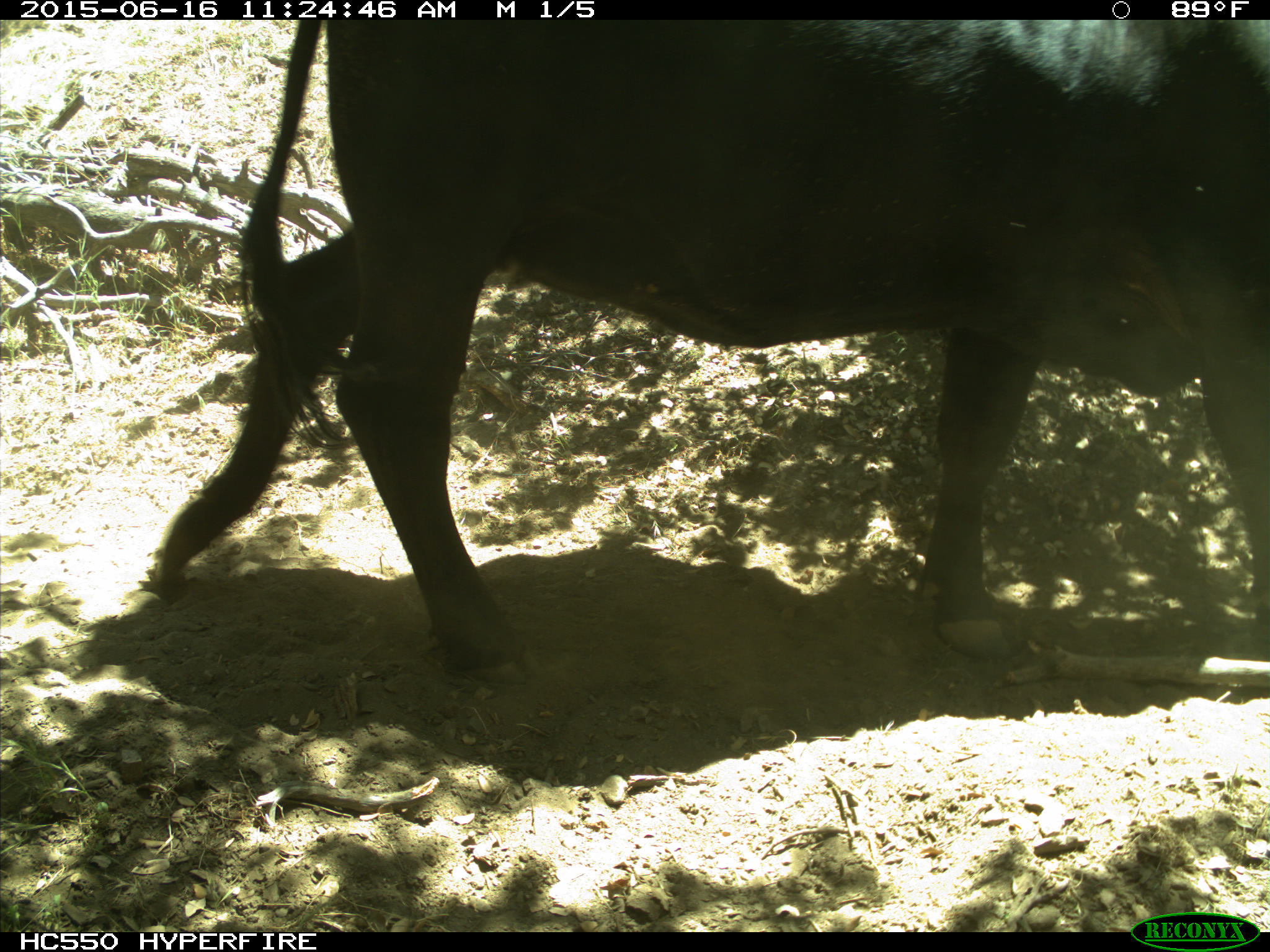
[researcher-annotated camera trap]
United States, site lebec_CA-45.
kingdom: Animalia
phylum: Chordata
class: Mammalia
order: Artiodactyla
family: Bovidae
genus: Bos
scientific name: Bos taurus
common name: domestic cow